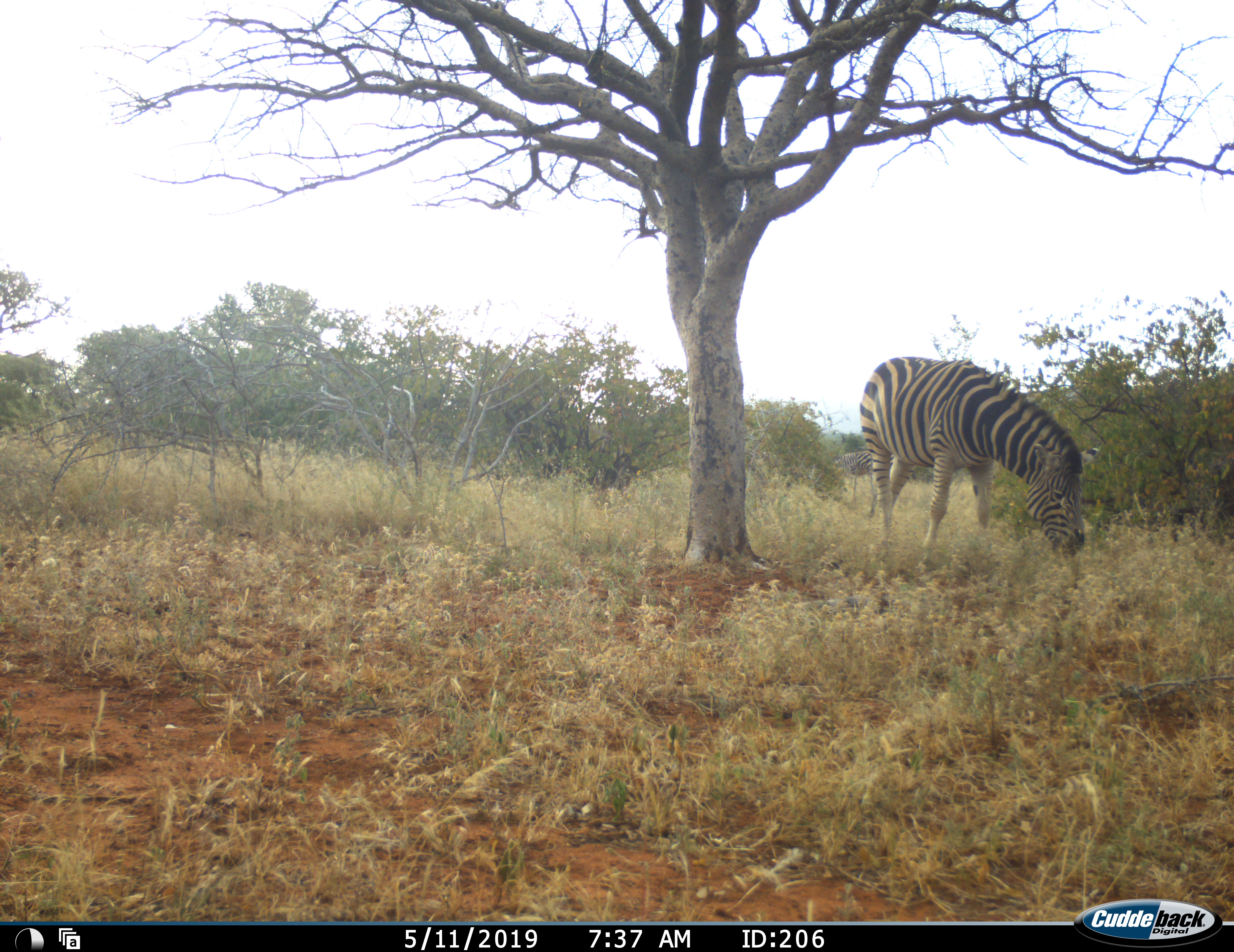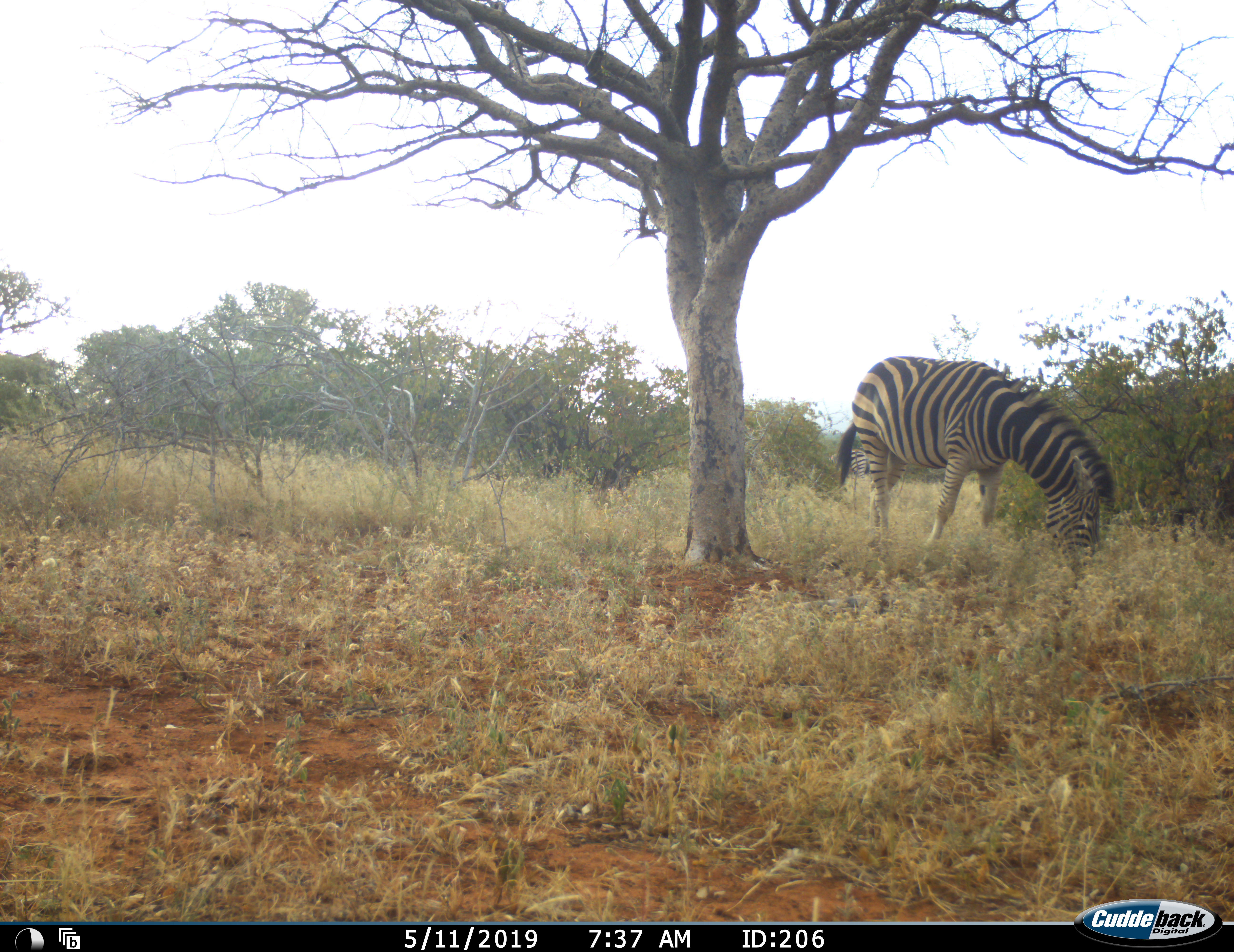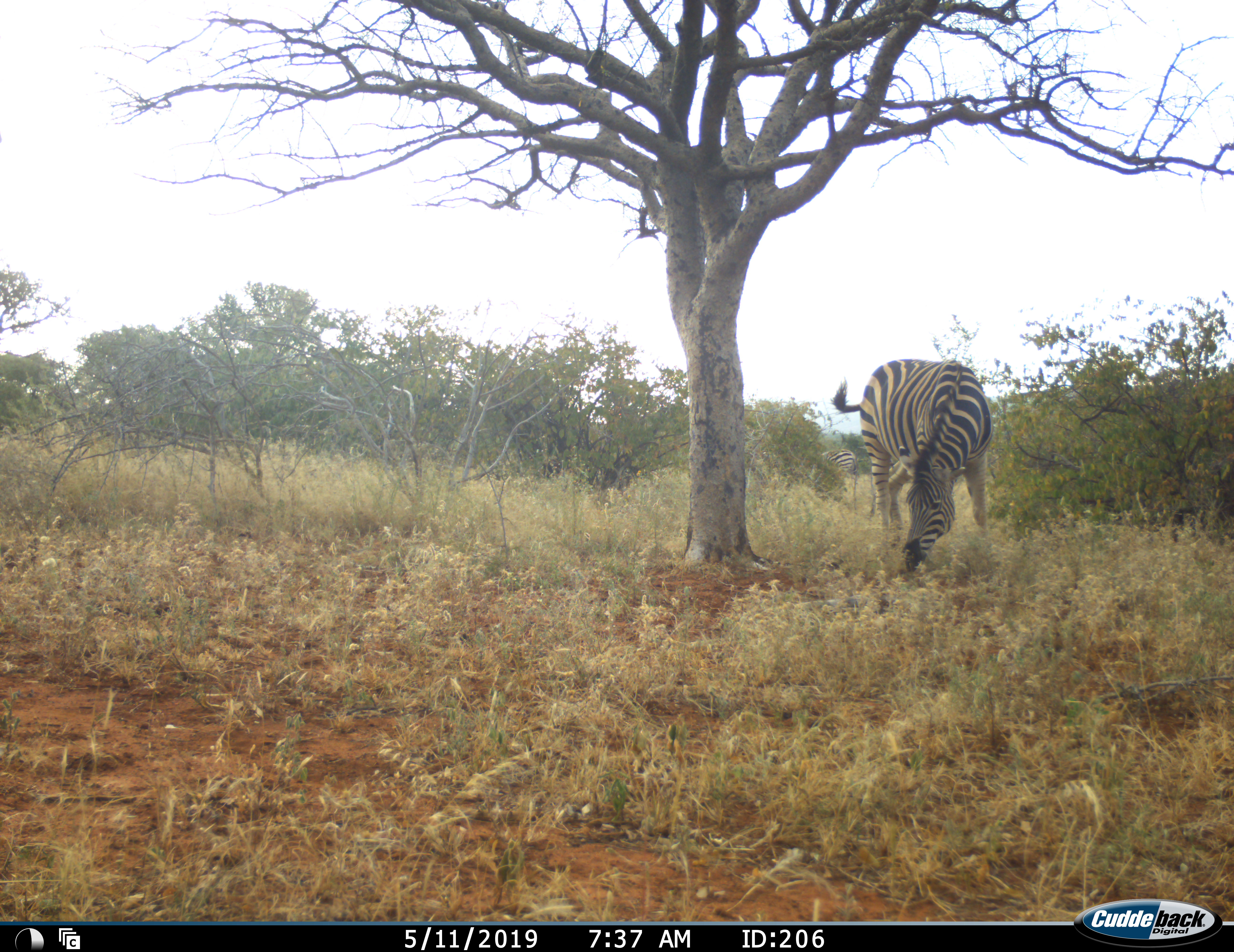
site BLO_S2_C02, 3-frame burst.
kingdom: Animalia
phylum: Chordata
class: Mammalia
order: Perissodactyla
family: Equidae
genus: Equus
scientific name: Equus quagga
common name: plains zebra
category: zebraplains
Zebraplains (plains zebra) (Equus quagga), count 1. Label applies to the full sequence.